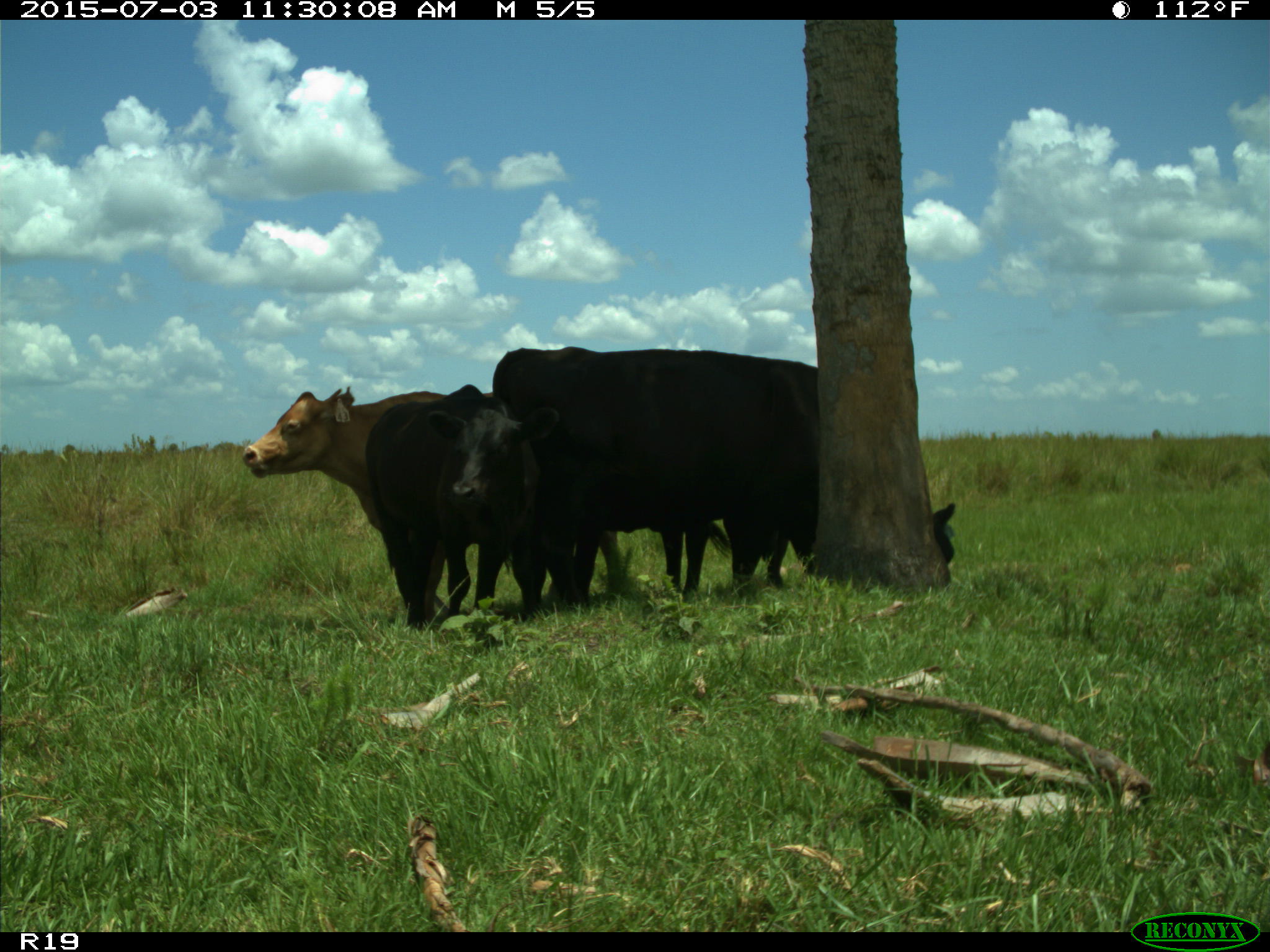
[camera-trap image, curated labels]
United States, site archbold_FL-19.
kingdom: Animalia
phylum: Chordata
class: Mammalia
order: Artiodactyla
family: Bovidae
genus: Bos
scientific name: Bos taurus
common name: domestic cow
Bos taurus (domestic cow).